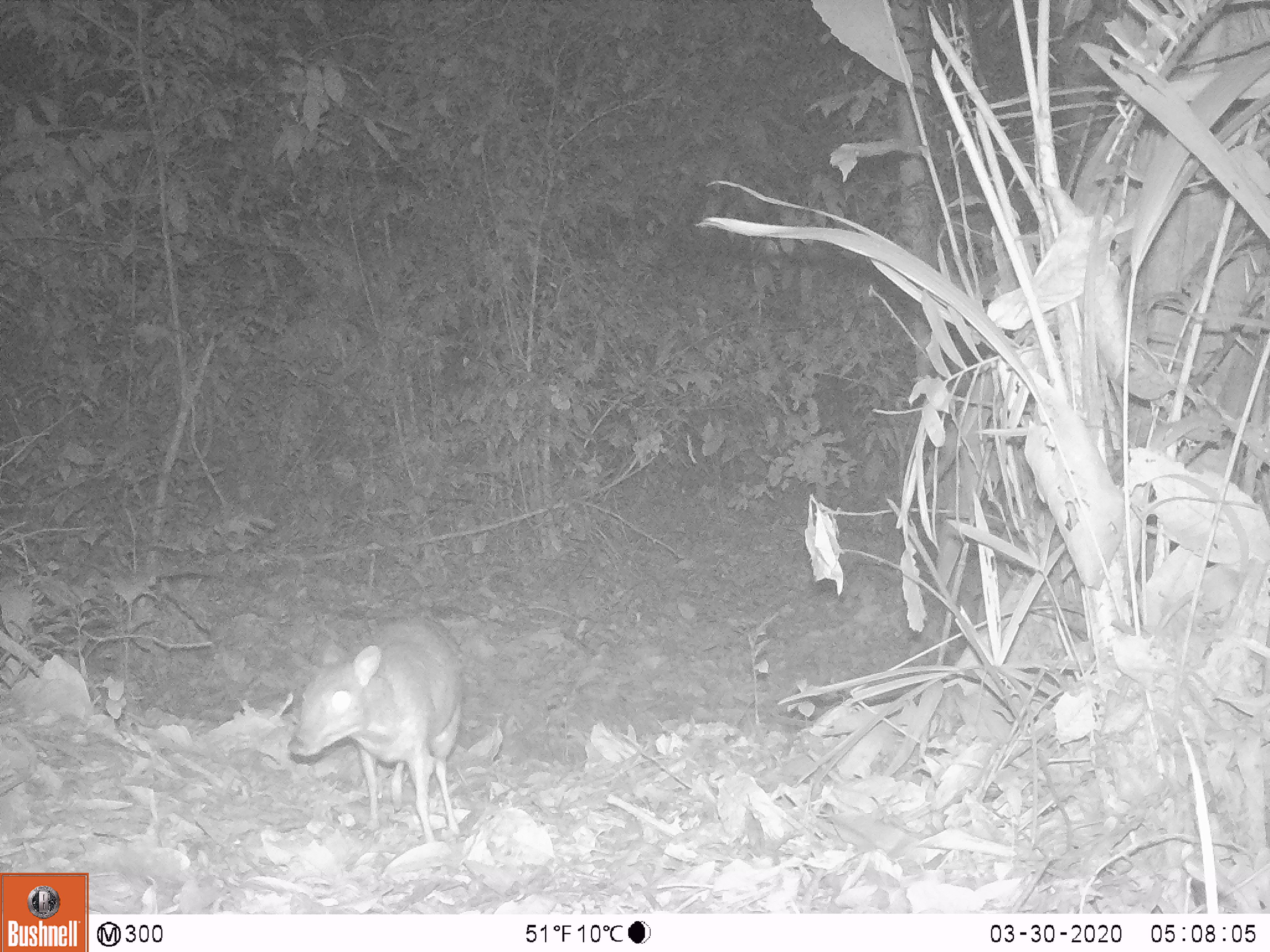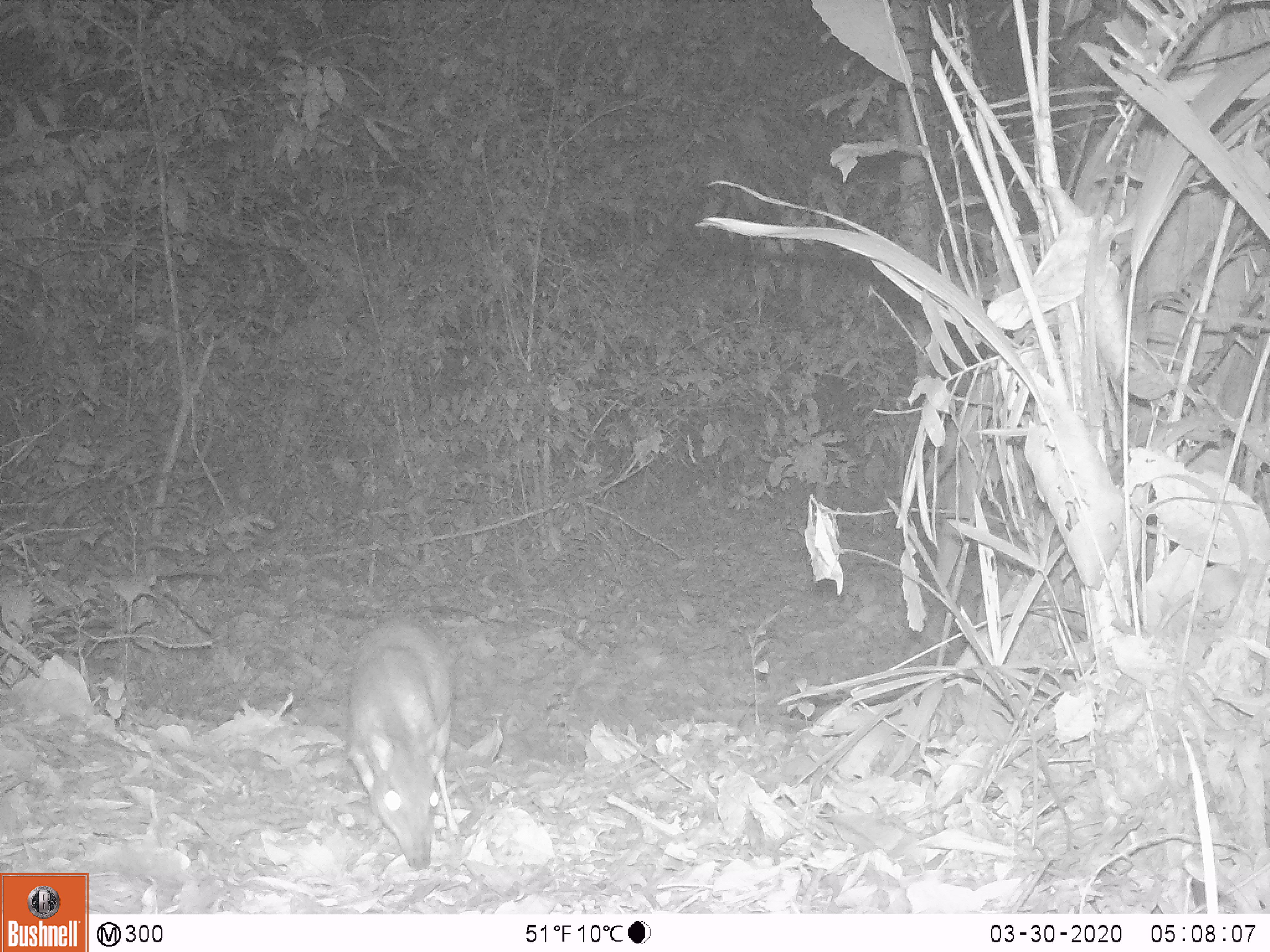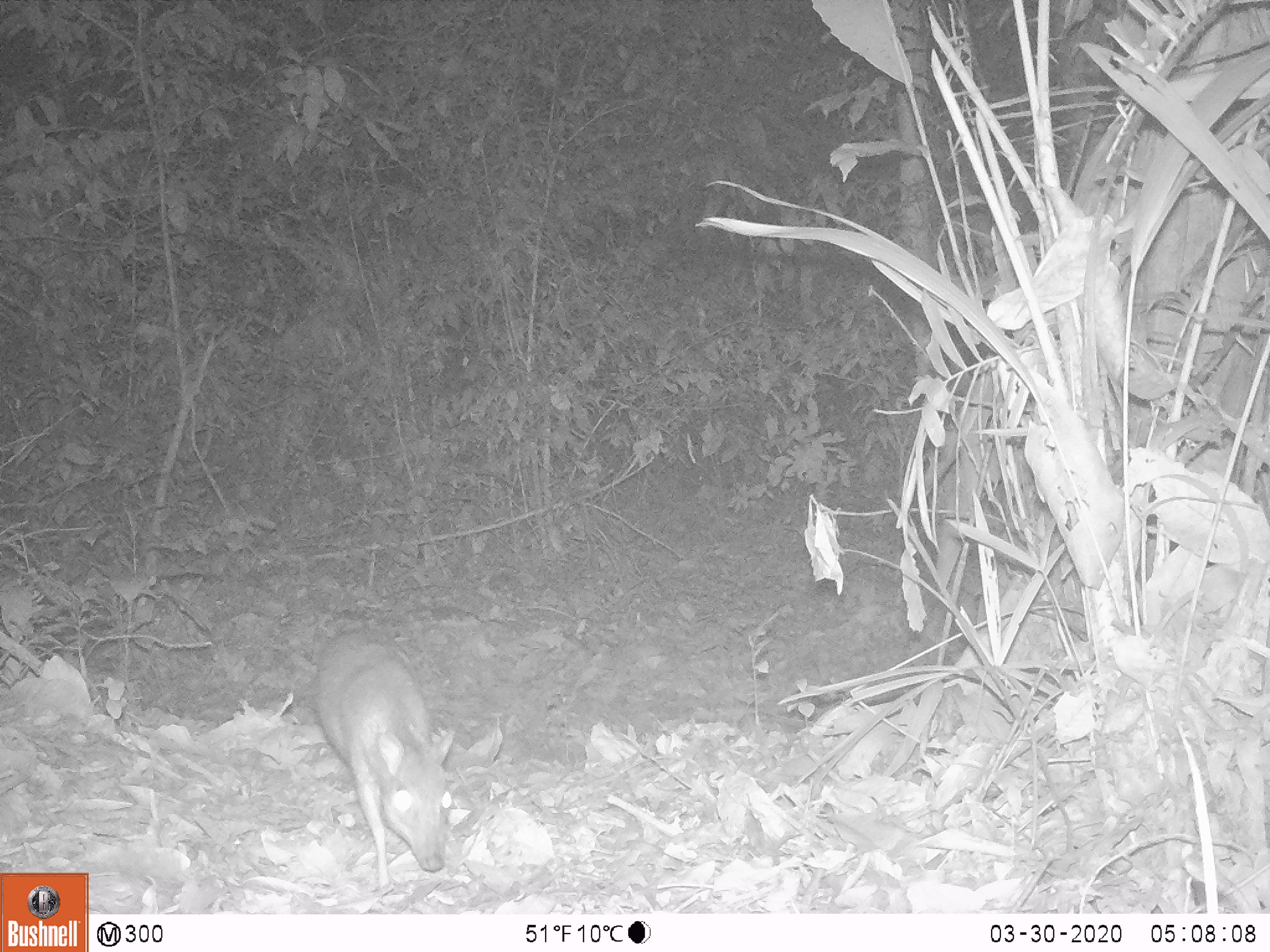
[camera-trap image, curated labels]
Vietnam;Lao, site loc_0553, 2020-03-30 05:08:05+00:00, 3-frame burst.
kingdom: Animalia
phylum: Chordata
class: Mammalia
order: Artiodactyla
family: Tragulidae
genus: Moschiola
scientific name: Moschiola meminna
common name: chevrotain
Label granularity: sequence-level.